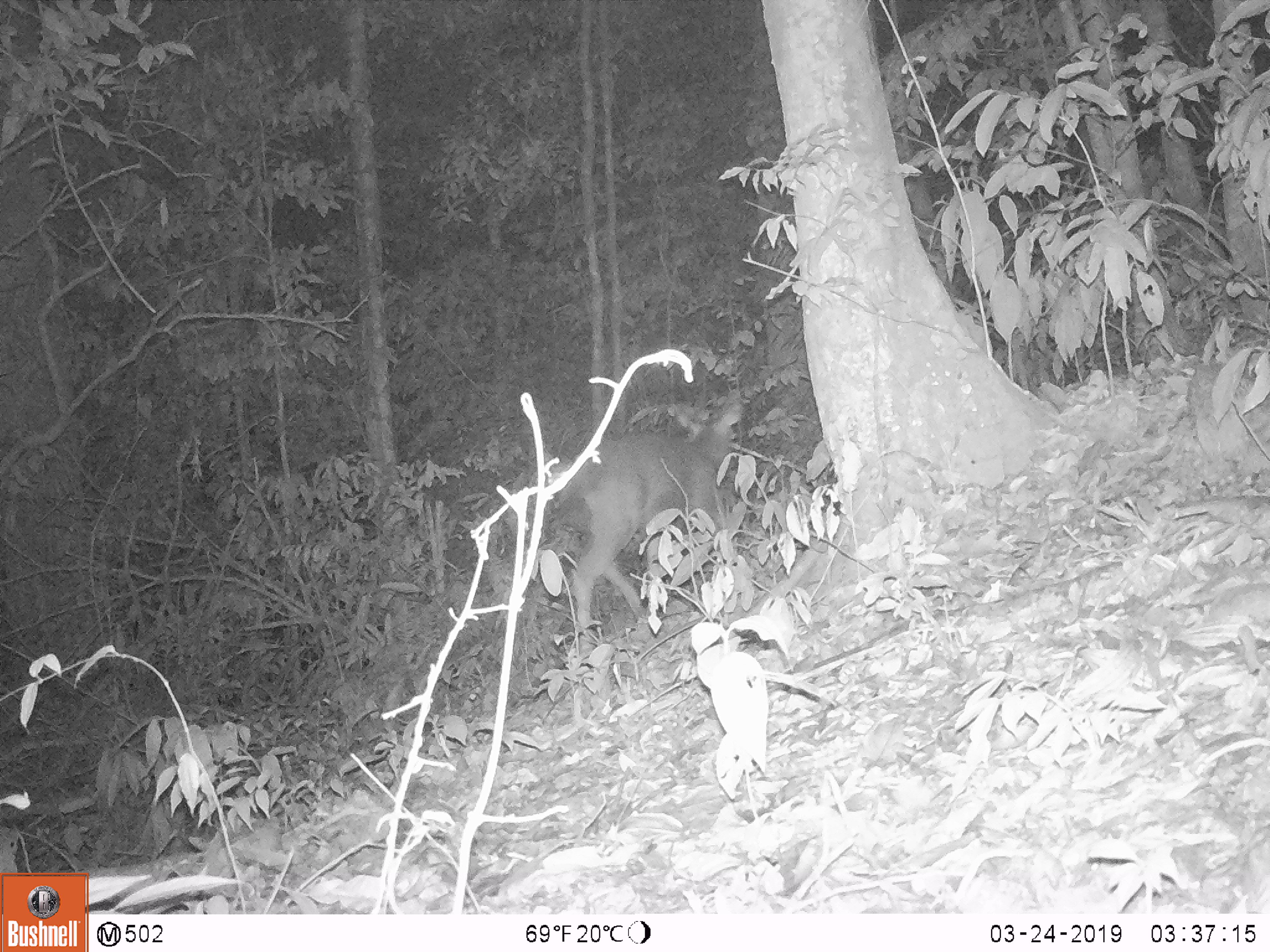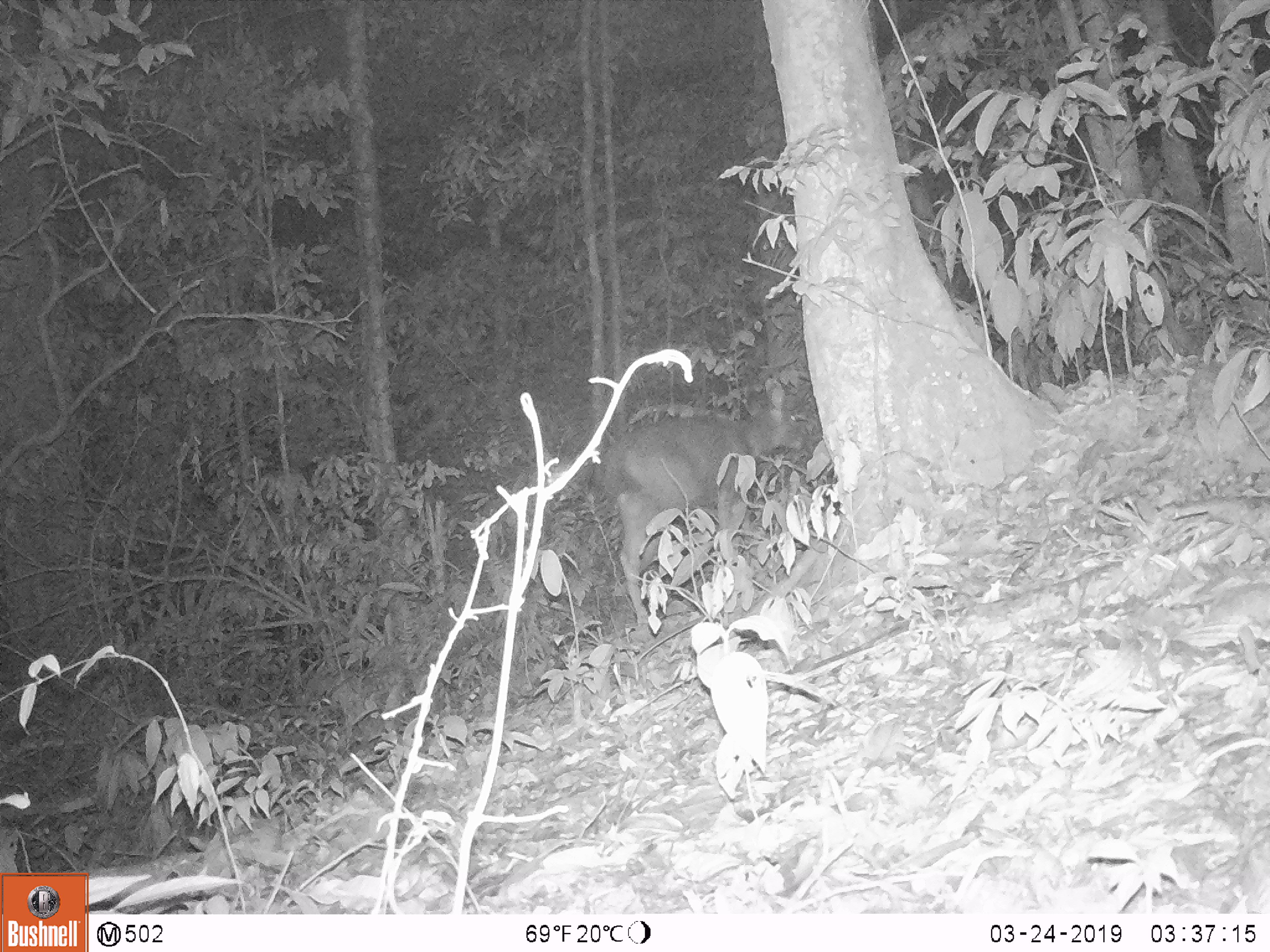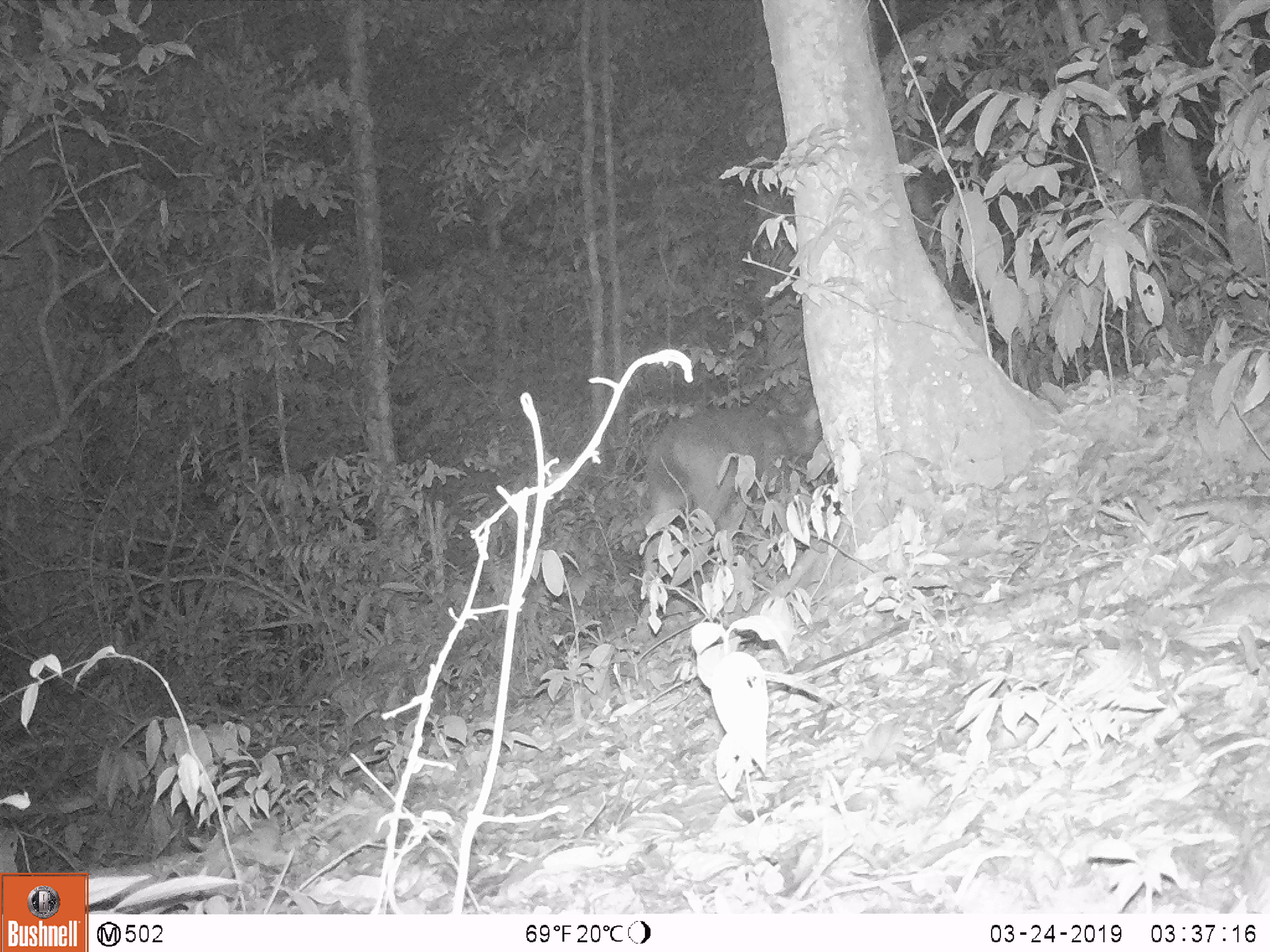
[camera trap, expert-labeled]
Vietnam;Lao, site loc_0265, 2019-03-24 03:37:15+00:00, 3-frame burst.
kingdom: Animalia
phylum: Chordata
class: Mammalia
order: Artiodactyla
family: Cervidae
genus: Rusa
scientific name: Rusa unicolor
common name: sambar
Sambar (Rusa unicolor). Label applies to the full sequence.